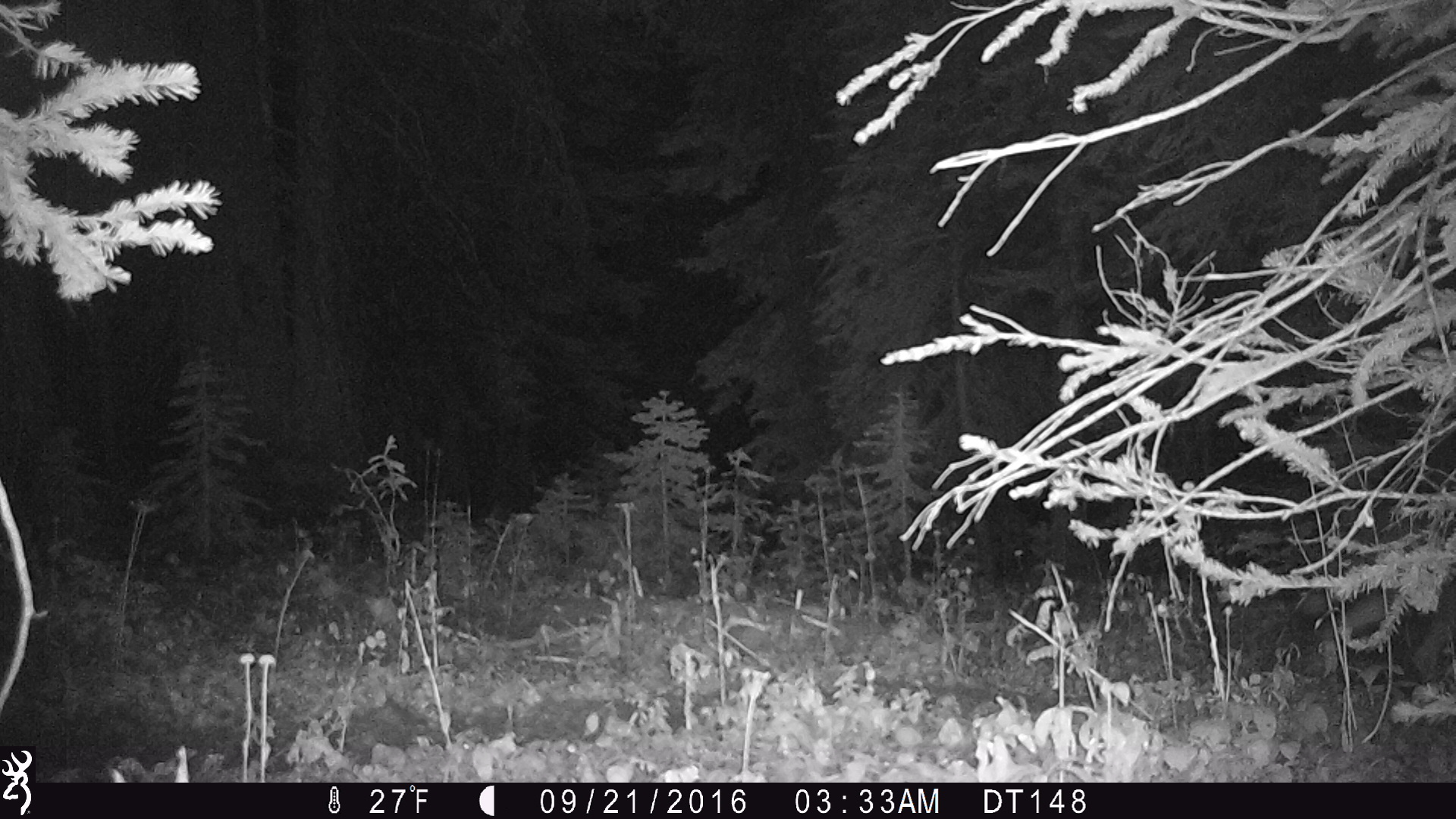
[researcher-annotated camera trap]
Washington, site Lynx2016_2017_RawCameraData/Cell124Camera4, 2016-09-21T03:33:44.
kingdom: Animalia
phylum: Chordata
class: Mammalia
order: Carnivora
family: Canidae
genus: Canis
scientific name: Canis latrans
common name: coyote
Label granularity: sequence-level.